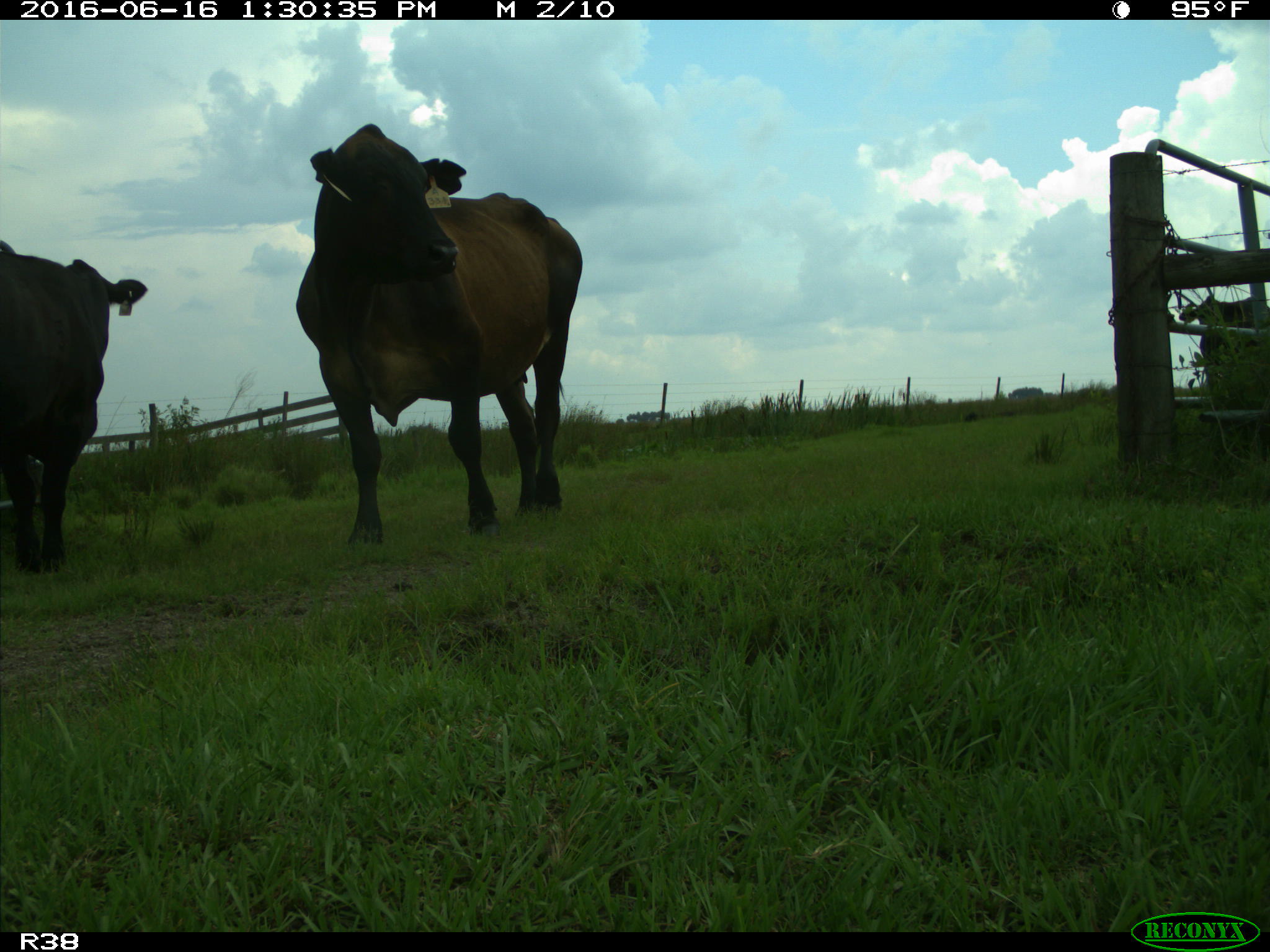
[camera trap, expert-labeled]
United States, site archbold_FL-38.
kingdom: Animalia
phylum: Chordata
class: Mammalia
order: Artiodactyla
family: Bovidae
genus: Bos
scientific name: Bos taurus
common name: domestic cow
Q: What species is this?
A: Bos taurus (domestic cow).